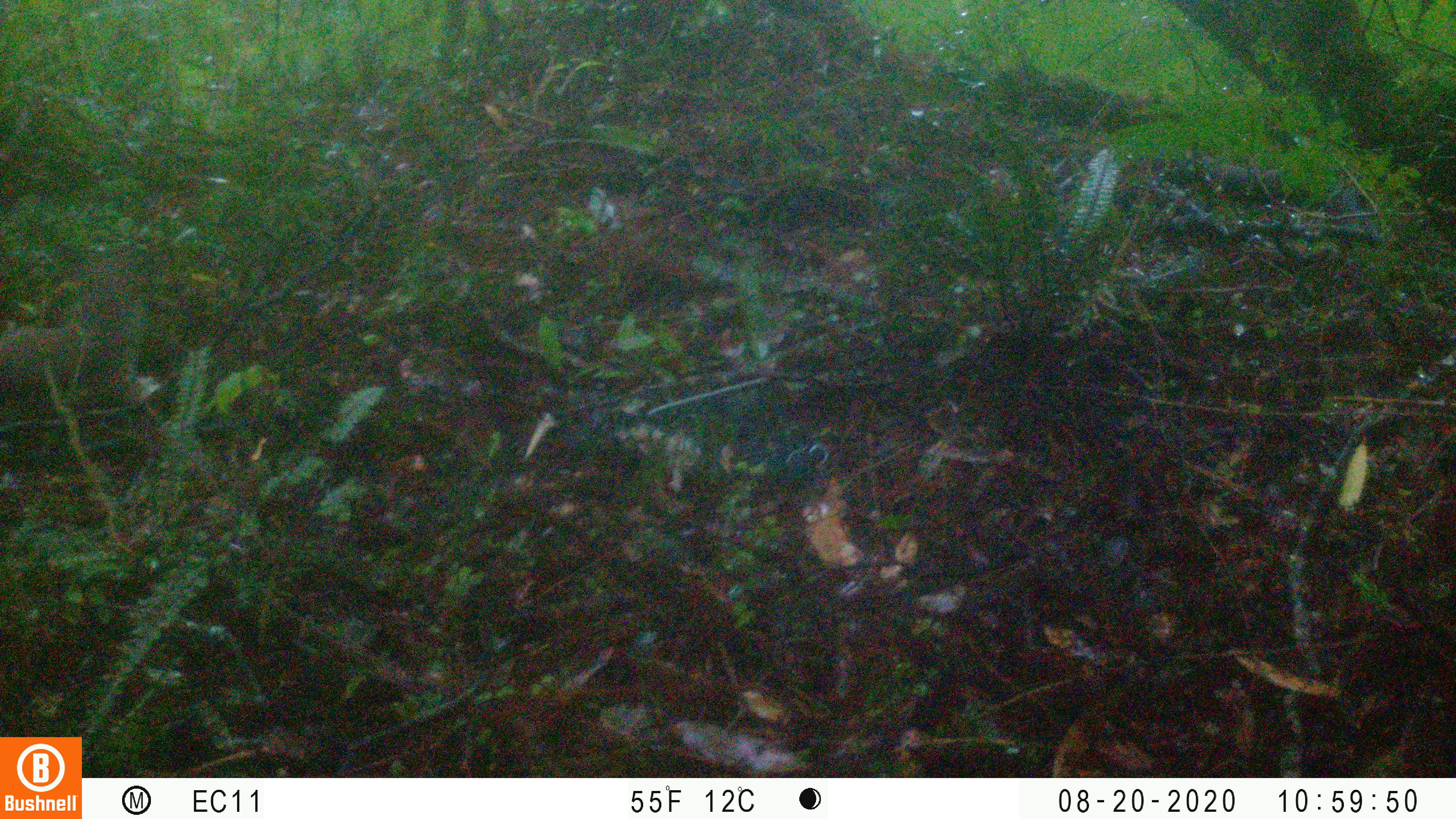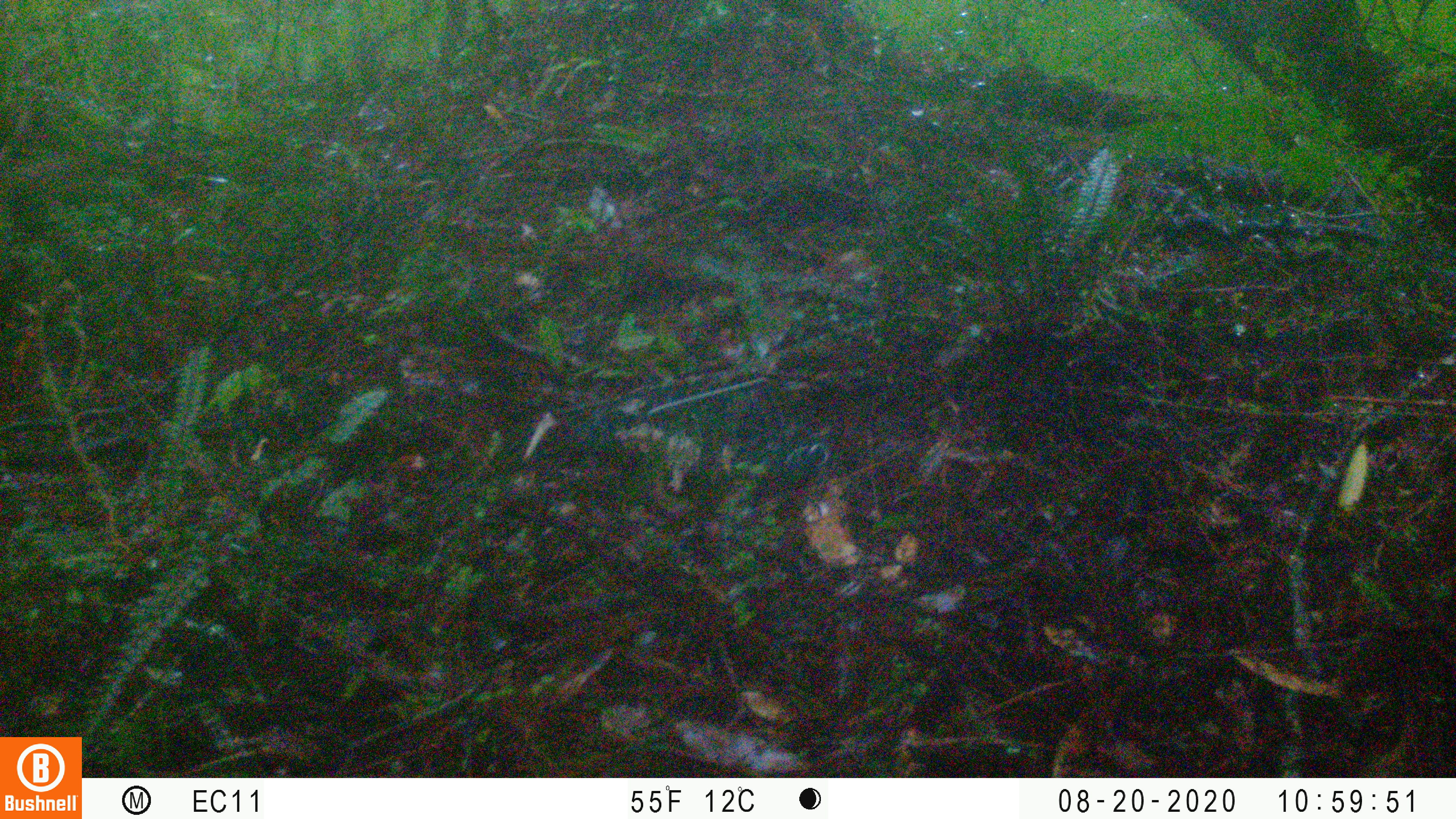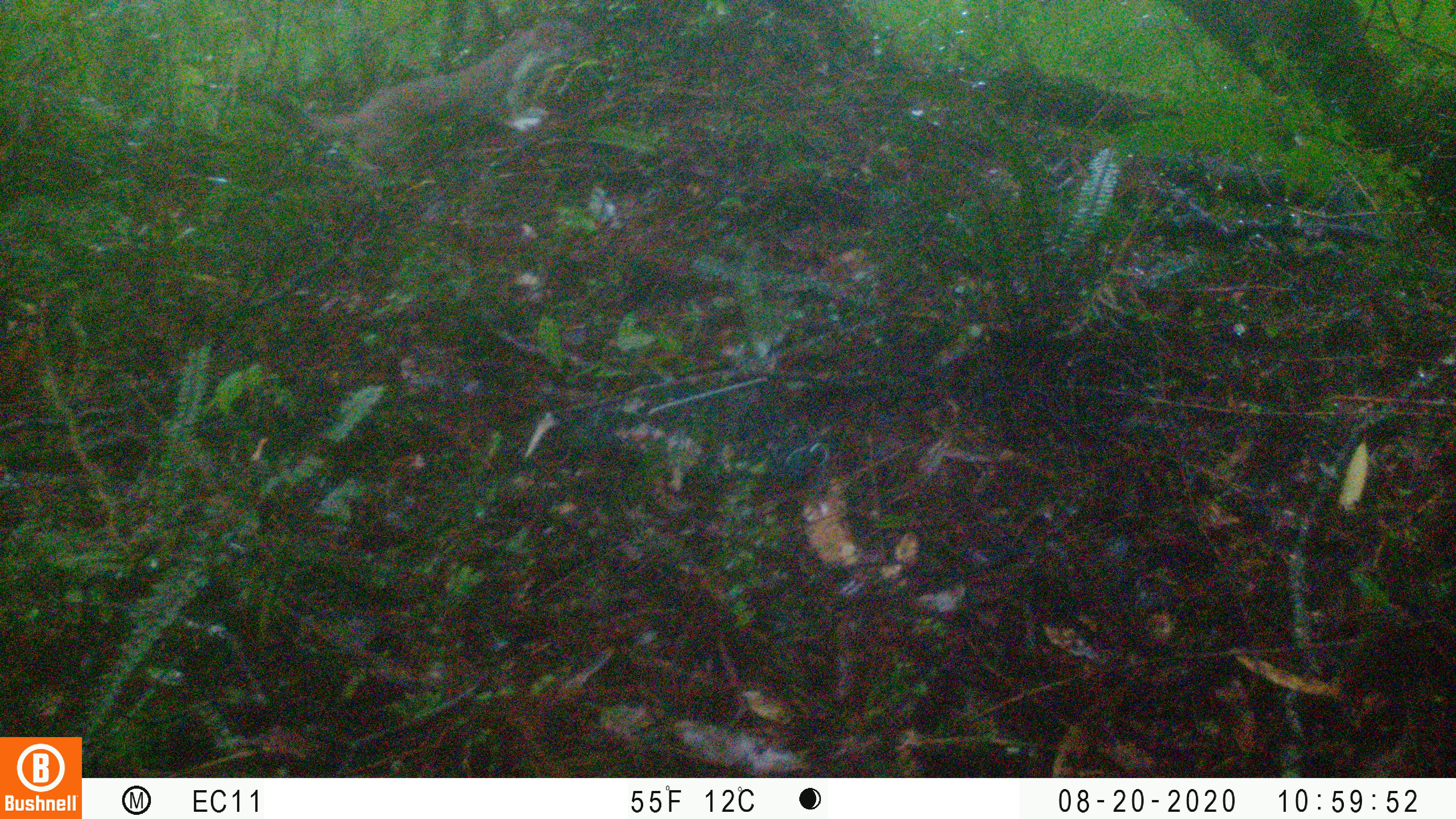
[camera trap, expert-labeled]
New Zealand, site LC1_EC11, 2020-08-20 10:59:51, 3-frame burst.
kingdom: Animalia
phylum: Chordata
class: Mammalia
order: Carnivora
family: Mustelidae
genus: Mustela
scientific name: Mustela erminea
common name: stoat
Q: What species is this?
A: Stoat (Mustela erminea).